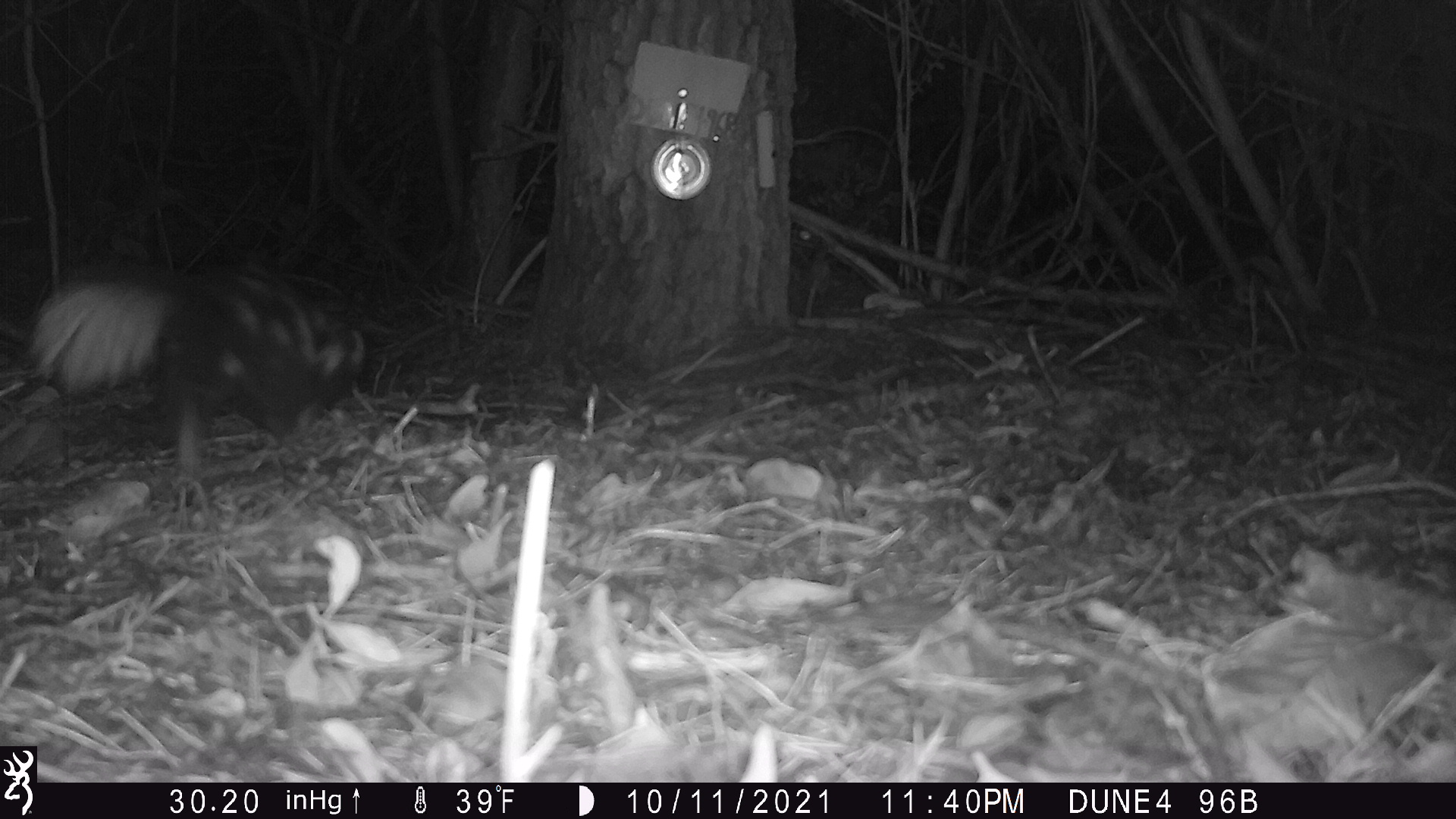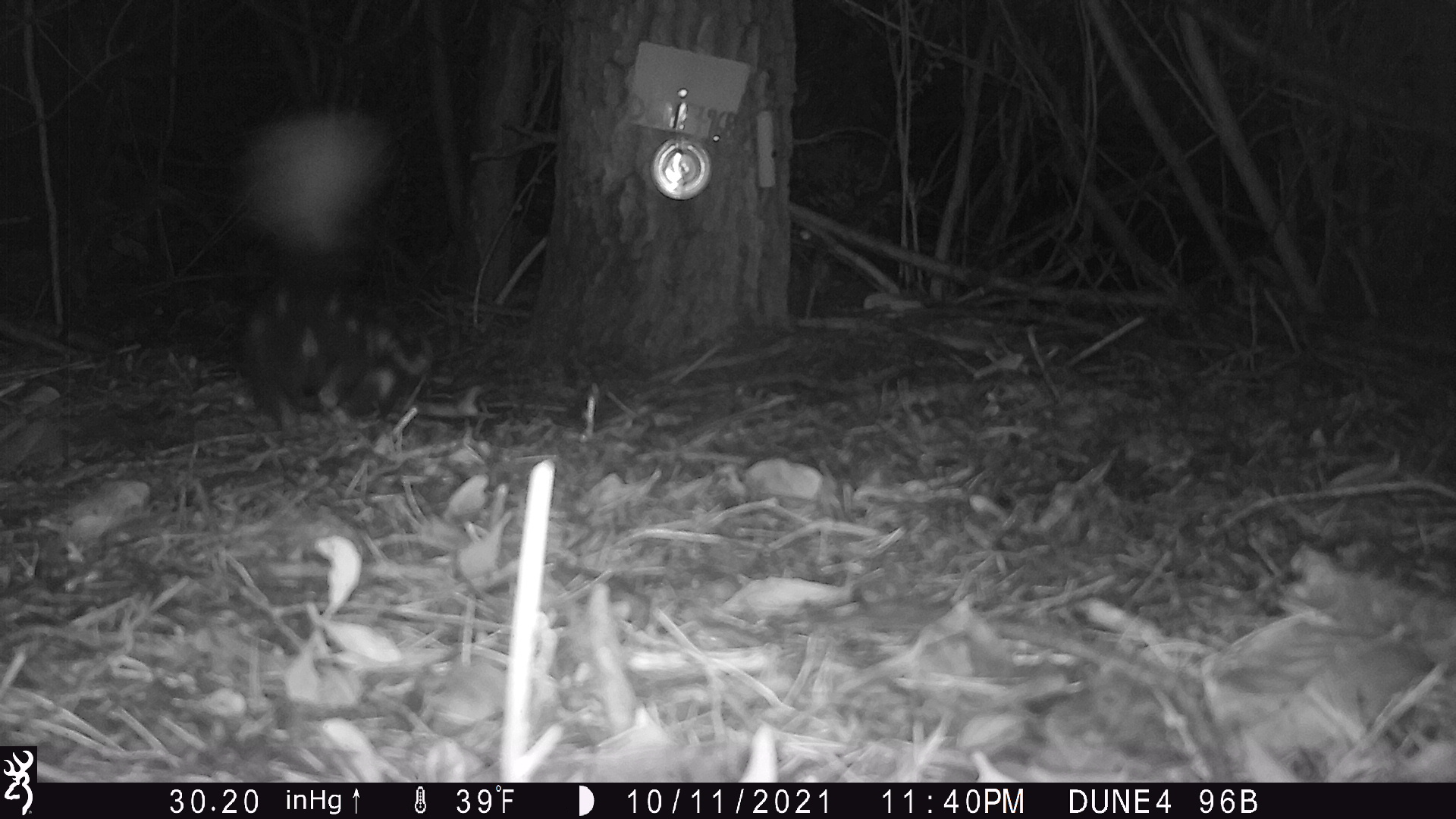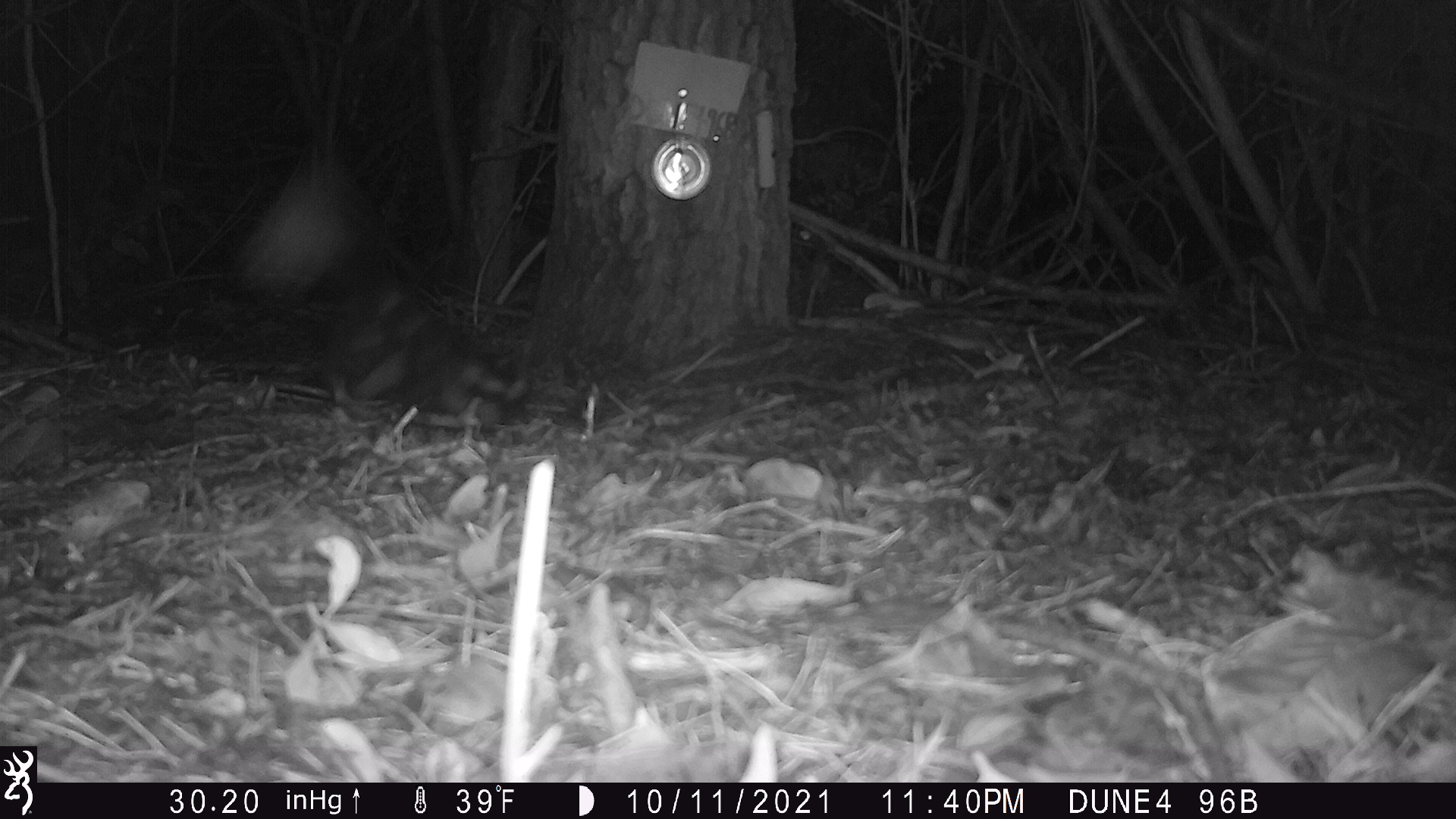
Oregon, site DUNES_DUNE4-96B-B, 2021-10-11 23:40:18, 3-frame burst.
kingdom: Animalia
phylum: Chordata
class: Mammalia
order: Carnivora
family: Mephitidae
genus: Spilogale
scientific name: Spilogale gracilis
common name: western spotted skunk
Western spotted skunk (Spilogale gracilis).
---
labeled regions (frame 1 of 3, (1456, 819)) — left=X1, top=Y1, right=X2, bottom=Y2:
western spotted skunk: left=28, top=254, right=375, bottom=470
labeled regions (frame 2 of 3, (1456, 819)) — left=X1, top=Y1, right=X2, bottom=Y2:
western spotted skunk: left=227, top=112, right=452, bottom=434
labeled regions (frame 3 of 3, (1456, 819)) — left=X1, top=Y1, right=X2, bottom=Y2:
western spotted skunk: left=244, top=197, right=538, bottom=429